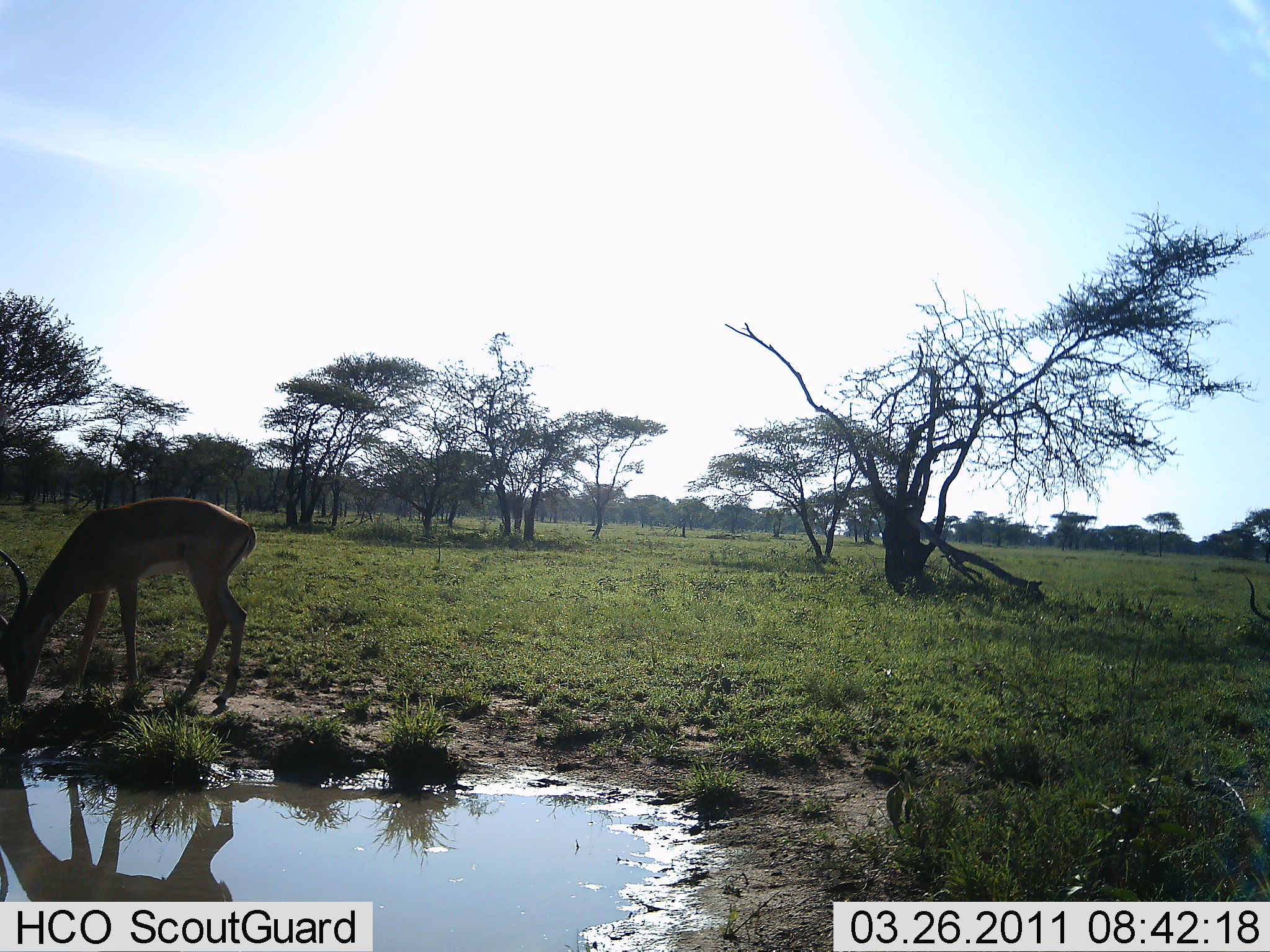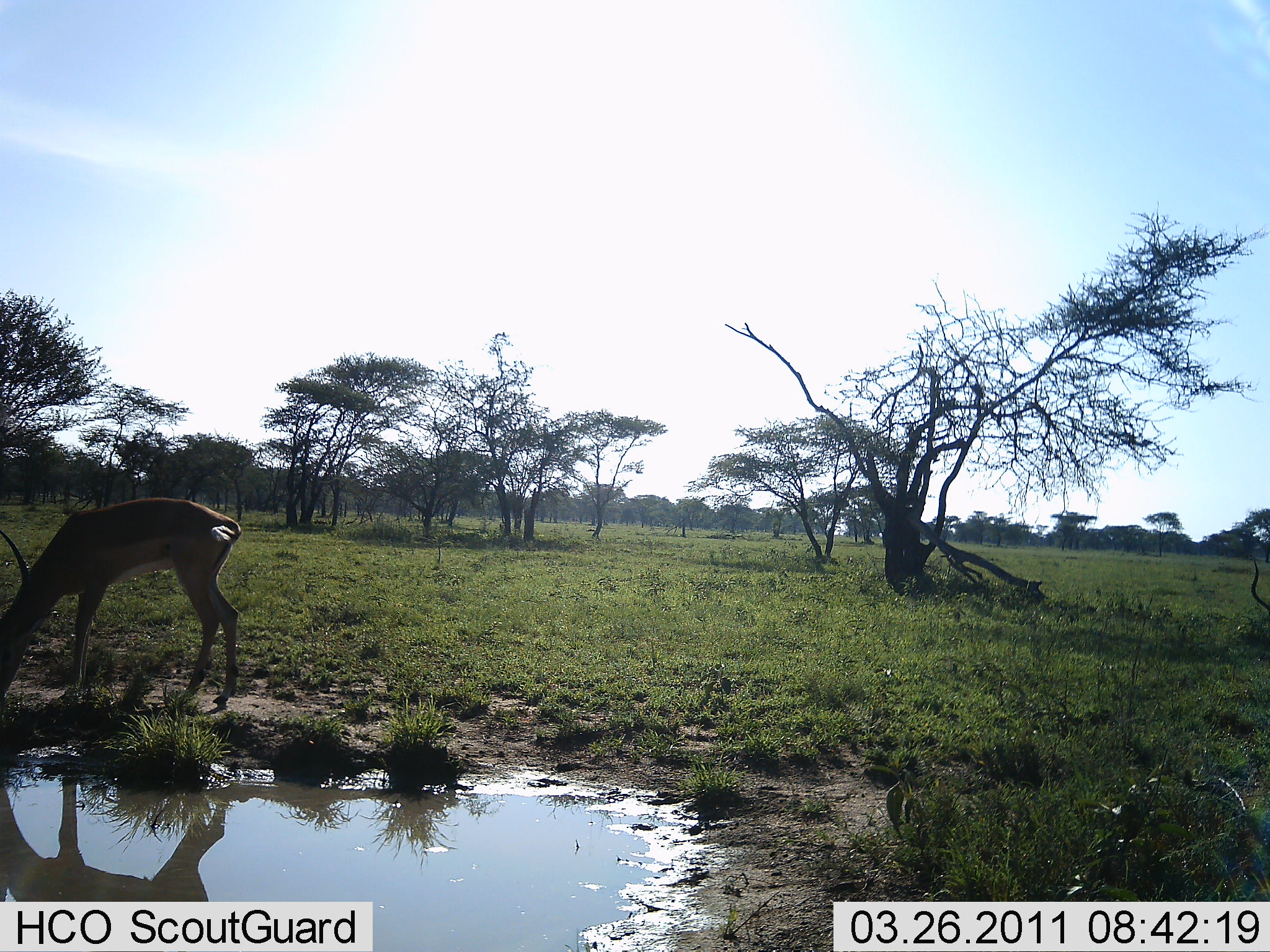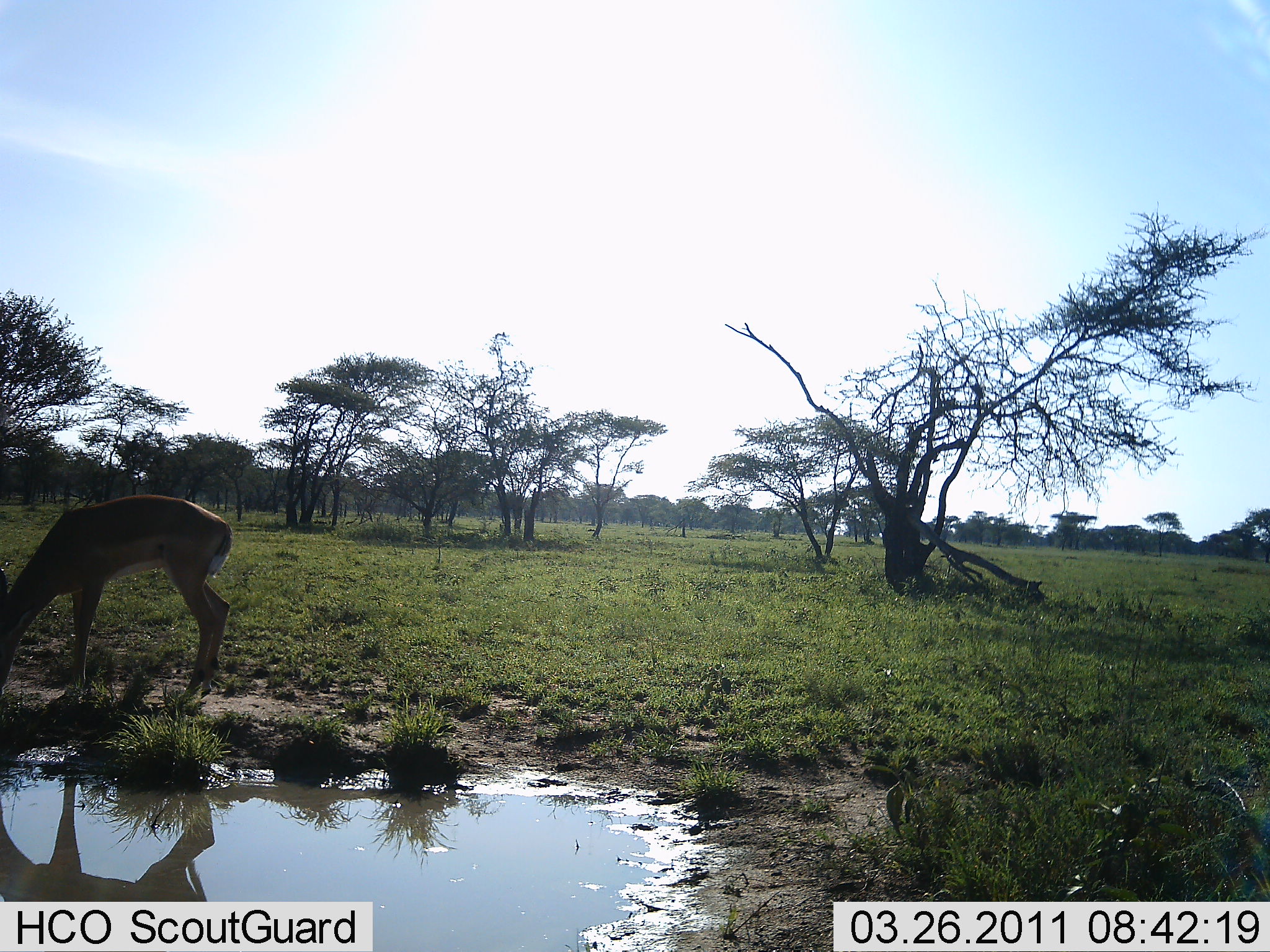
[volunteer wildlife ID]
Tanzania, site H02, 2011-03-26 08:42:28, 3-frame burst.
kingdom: Animalia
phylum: Chordata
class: Mammalia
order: Artiodactyla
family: Bovidae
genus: Nanger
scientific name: Nanger granti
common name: grant's gazelle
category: gazellegrants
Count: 1.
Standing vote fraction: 50%.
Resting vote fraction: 0%.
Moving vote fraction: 0%.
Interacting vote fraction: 0%.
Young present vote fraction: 0%.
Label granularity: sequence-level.